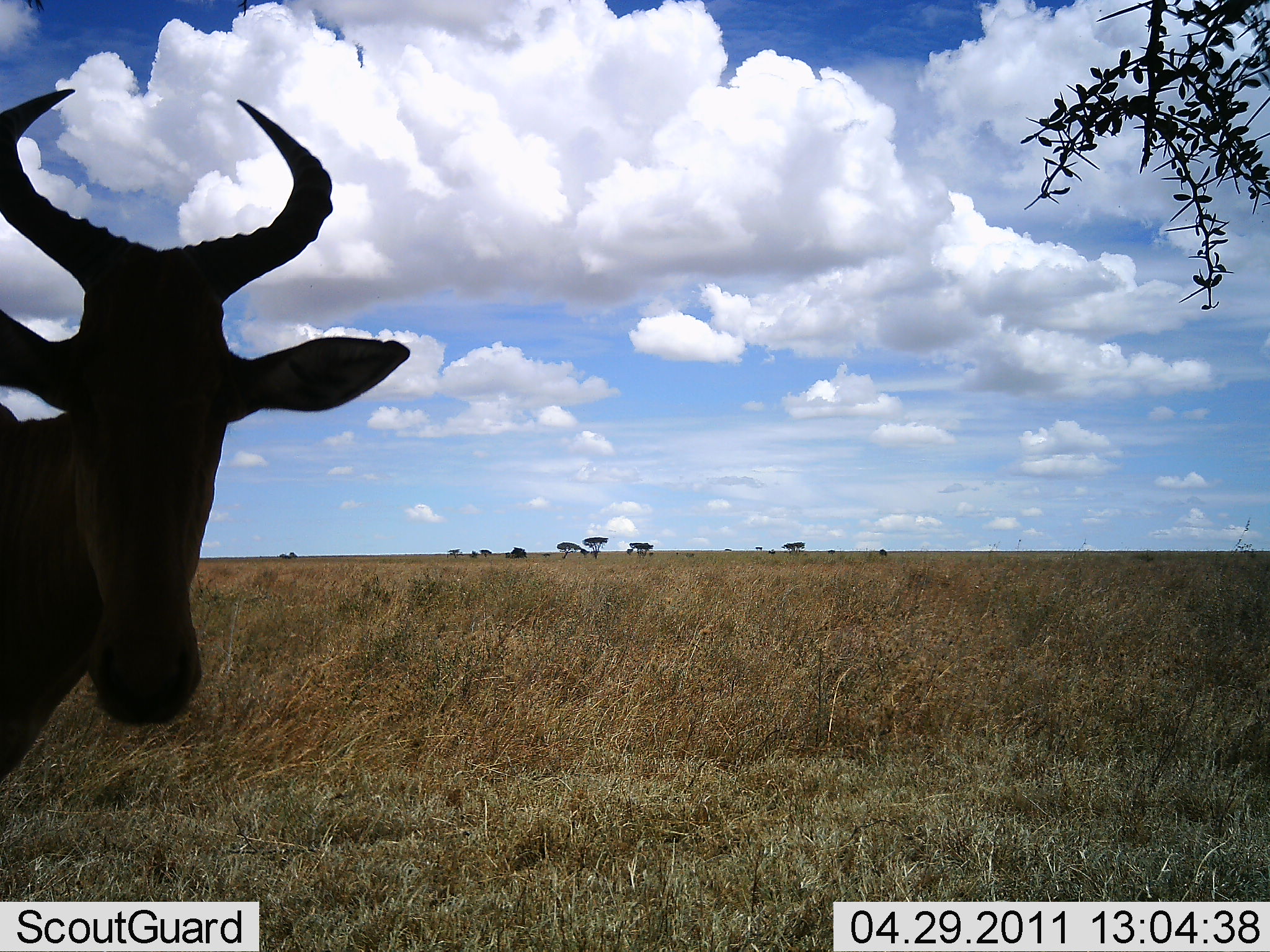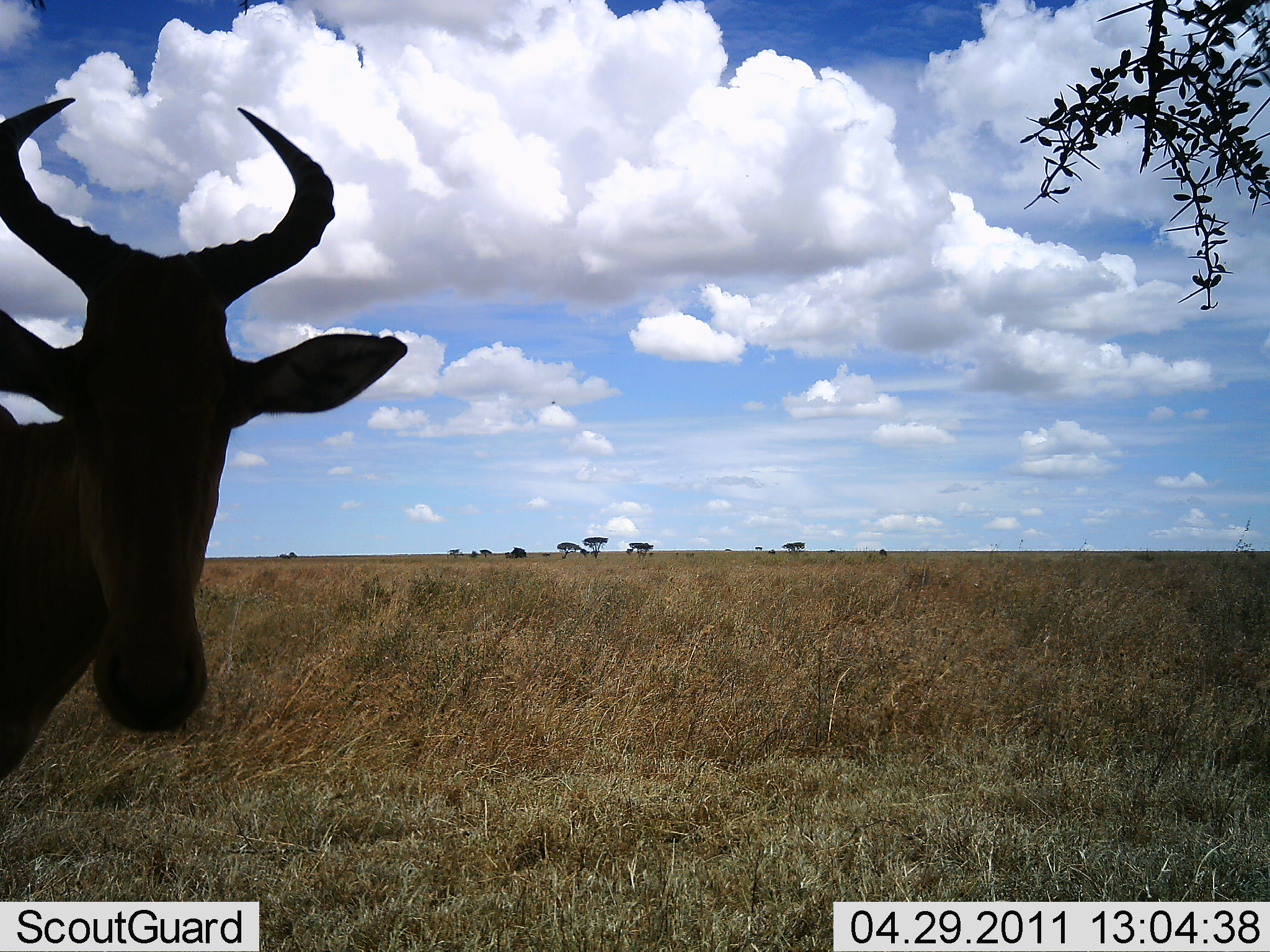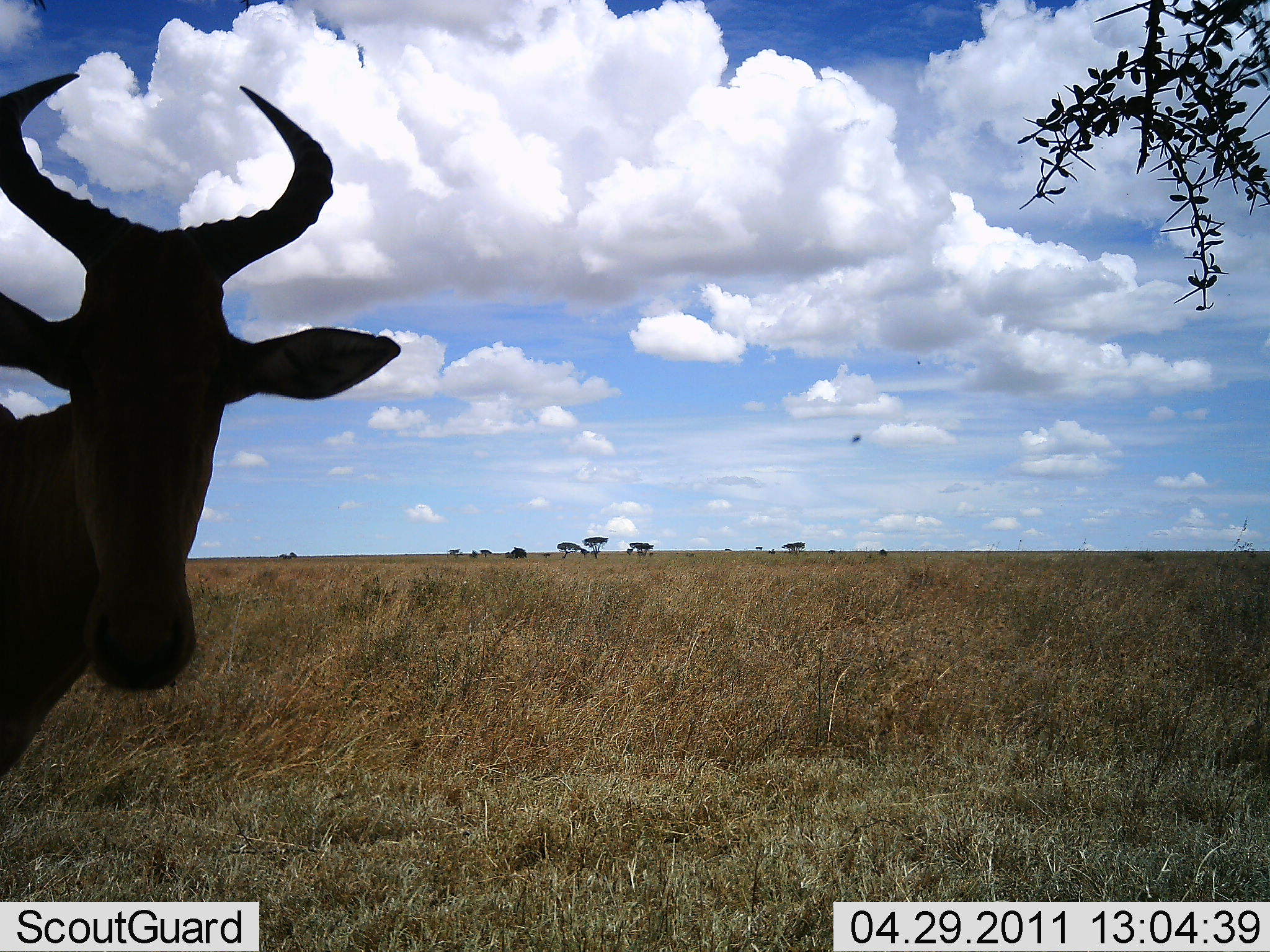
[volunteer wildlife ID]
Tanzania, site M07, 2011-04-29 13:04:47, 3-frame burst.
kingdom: Animalia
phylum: Chordata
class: Mammalia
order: Artiodactyla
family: Bovidae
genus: Alcelaphus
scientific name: Alcelaphus buselaphus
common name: hartebeest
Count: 1.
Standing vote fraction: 100%.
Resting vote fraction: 0%.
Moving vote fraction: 0%.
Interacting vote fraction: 0%.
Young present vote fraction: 0%.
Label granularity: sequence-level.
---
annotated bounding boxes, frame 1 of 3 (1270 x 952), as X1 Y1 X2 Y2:
animal: 0 89 412 768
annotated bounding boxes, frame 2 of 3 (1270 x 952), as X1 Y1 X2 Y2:
animal: 0 98 404 786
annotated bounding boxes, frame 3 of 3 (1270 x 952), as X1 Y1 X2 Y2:
animal: 0 72 403 778